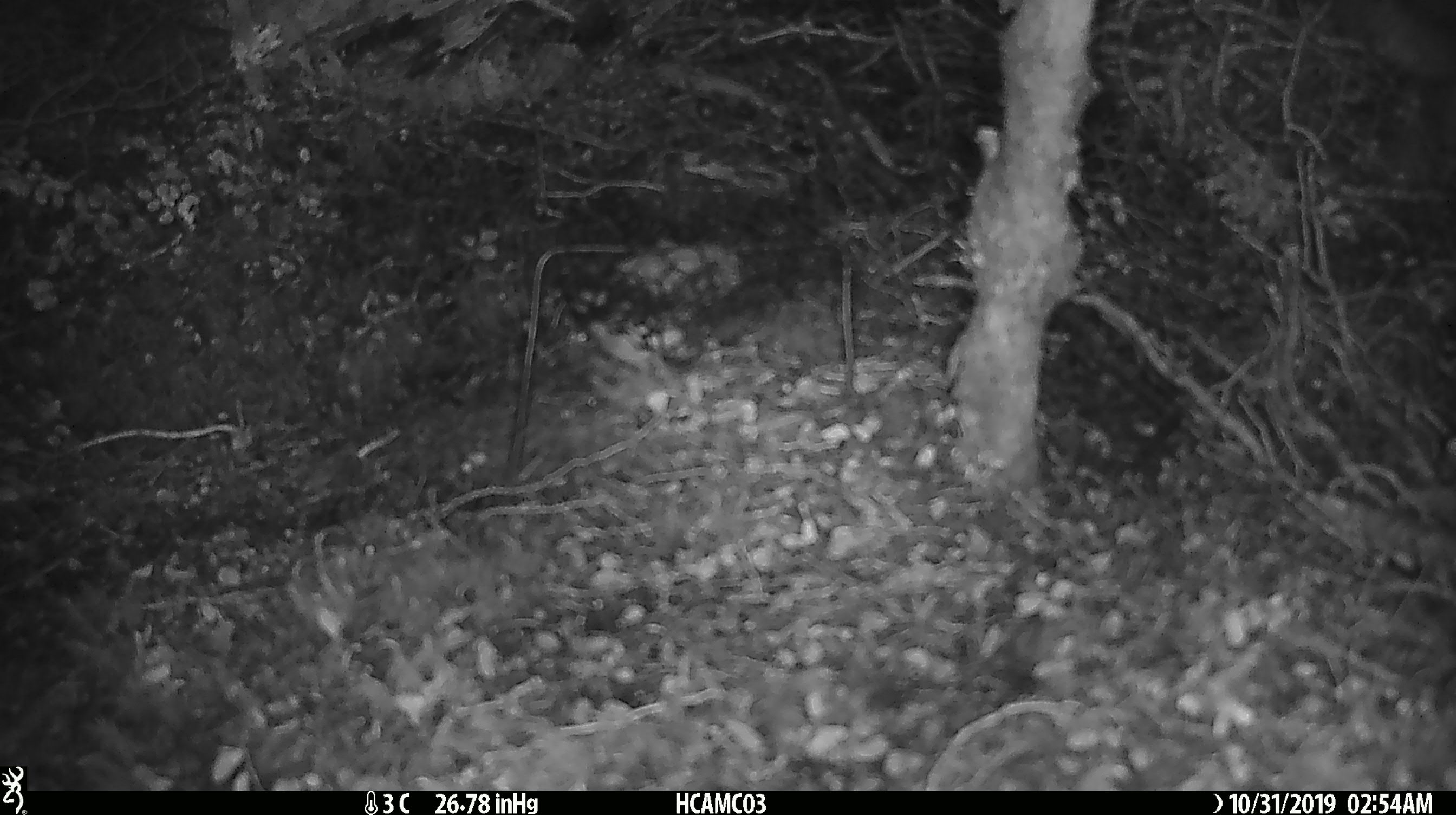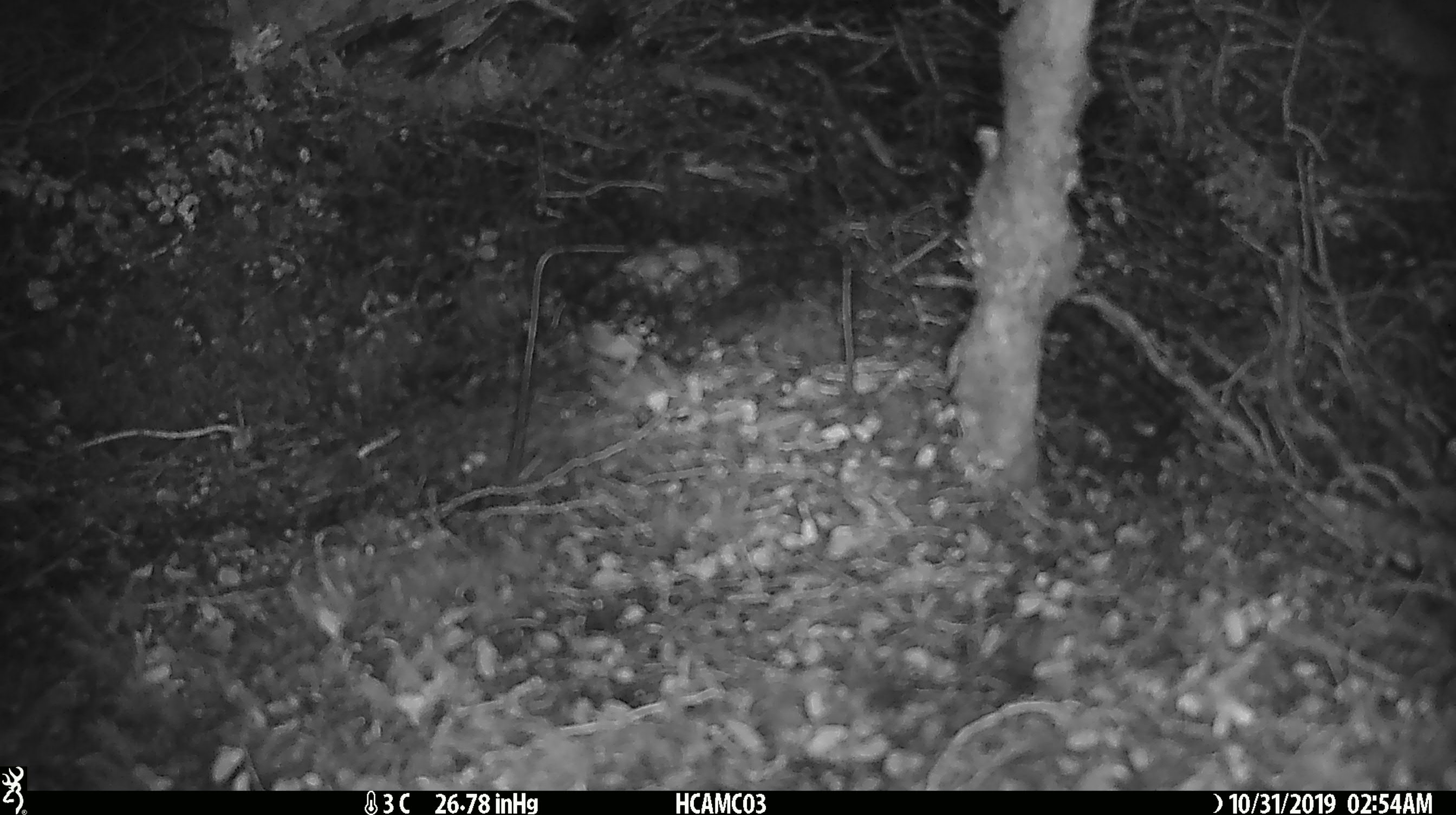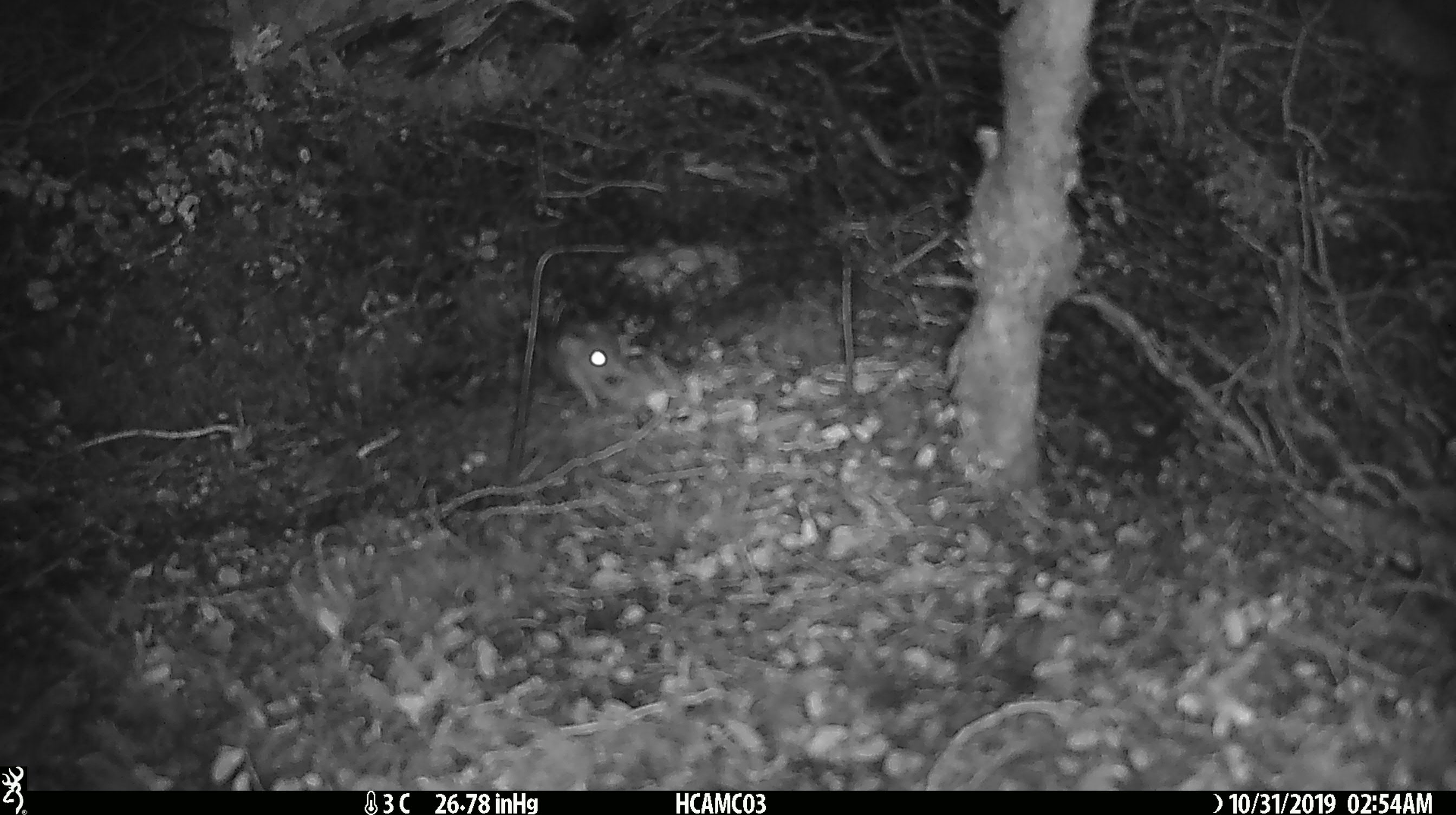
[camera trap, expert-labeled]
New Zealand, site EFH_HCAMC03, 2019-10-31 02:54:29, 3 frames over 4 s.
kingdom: Animalia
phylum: Chordata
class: Mammalia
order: Rodentia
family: Muridae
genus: Mus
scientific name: Mus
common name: mouse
Mouse (Mus).